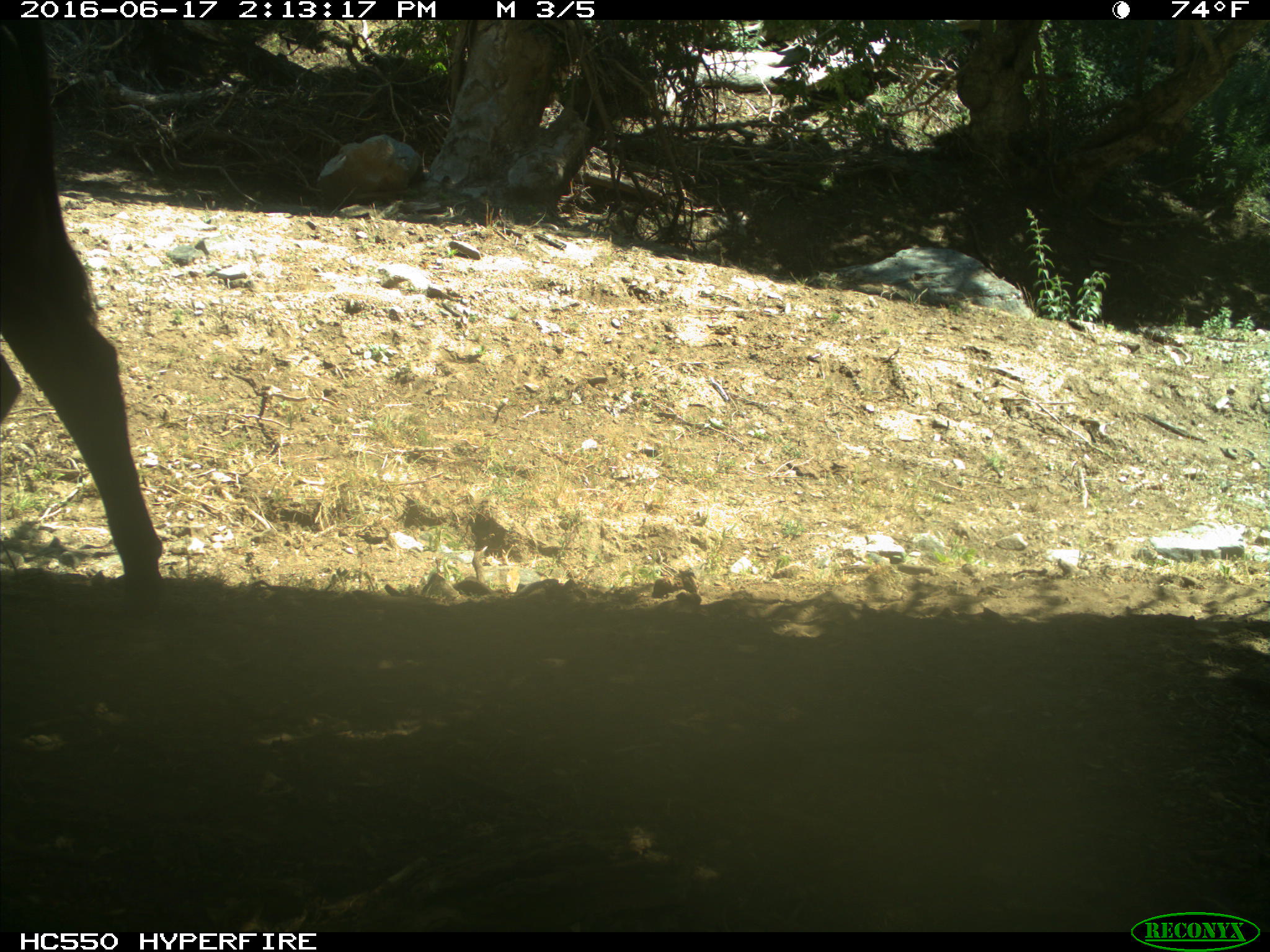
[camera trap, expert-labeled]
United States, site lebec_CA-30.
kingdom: Animalia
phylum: Chordata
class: Mammalia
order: Artiodactyla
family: Bovidae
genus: Bos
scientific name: Bos taurus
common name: domestic cow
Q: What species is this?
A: Bos taurus (domestic cow).